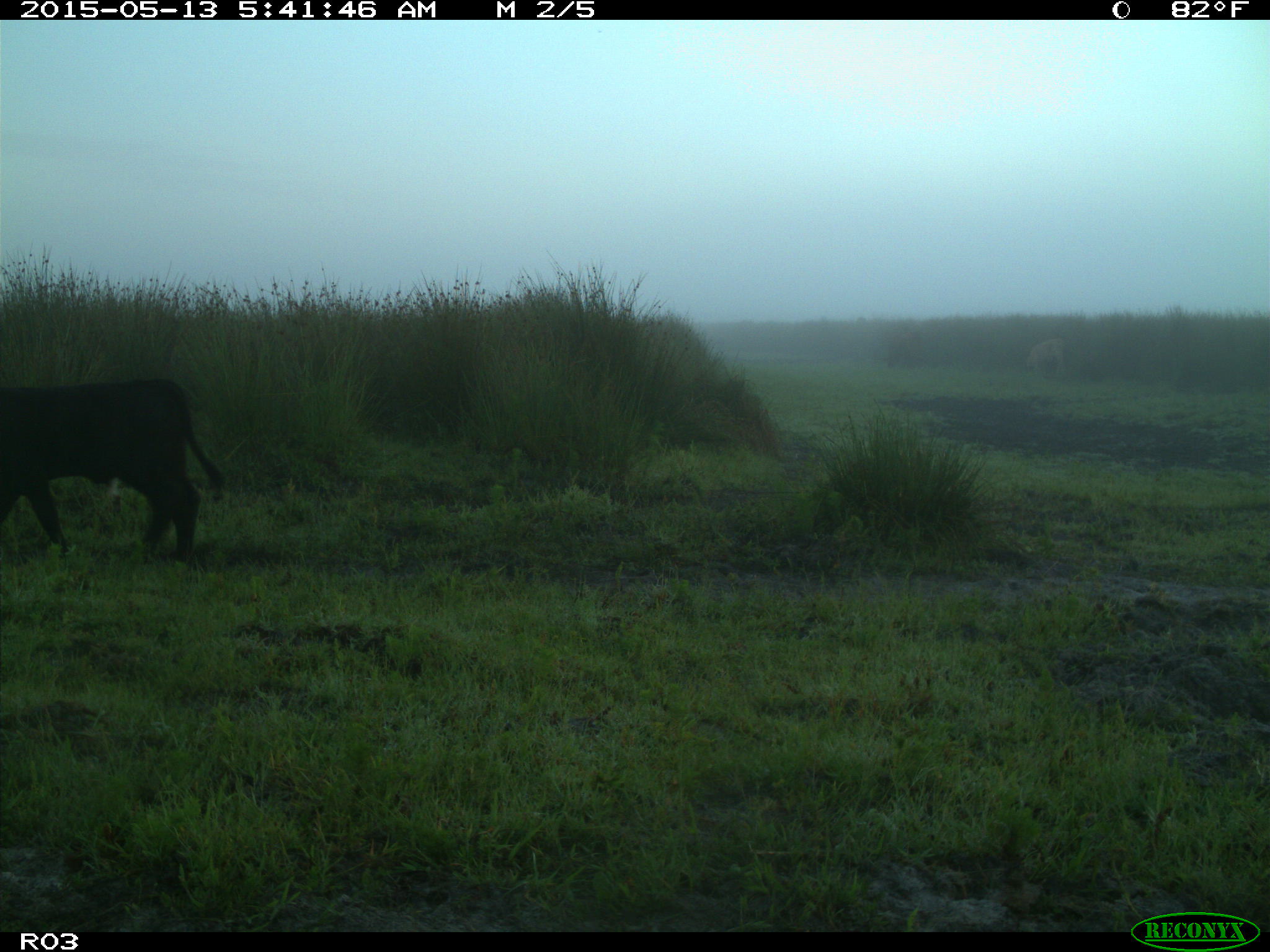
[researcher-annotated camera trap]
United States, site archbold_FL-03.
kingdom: Animalia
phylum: Chordata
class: Mammalia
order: Artiodactyla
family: Bovidae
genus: Bos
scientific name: Bos taurus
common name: domestic cow